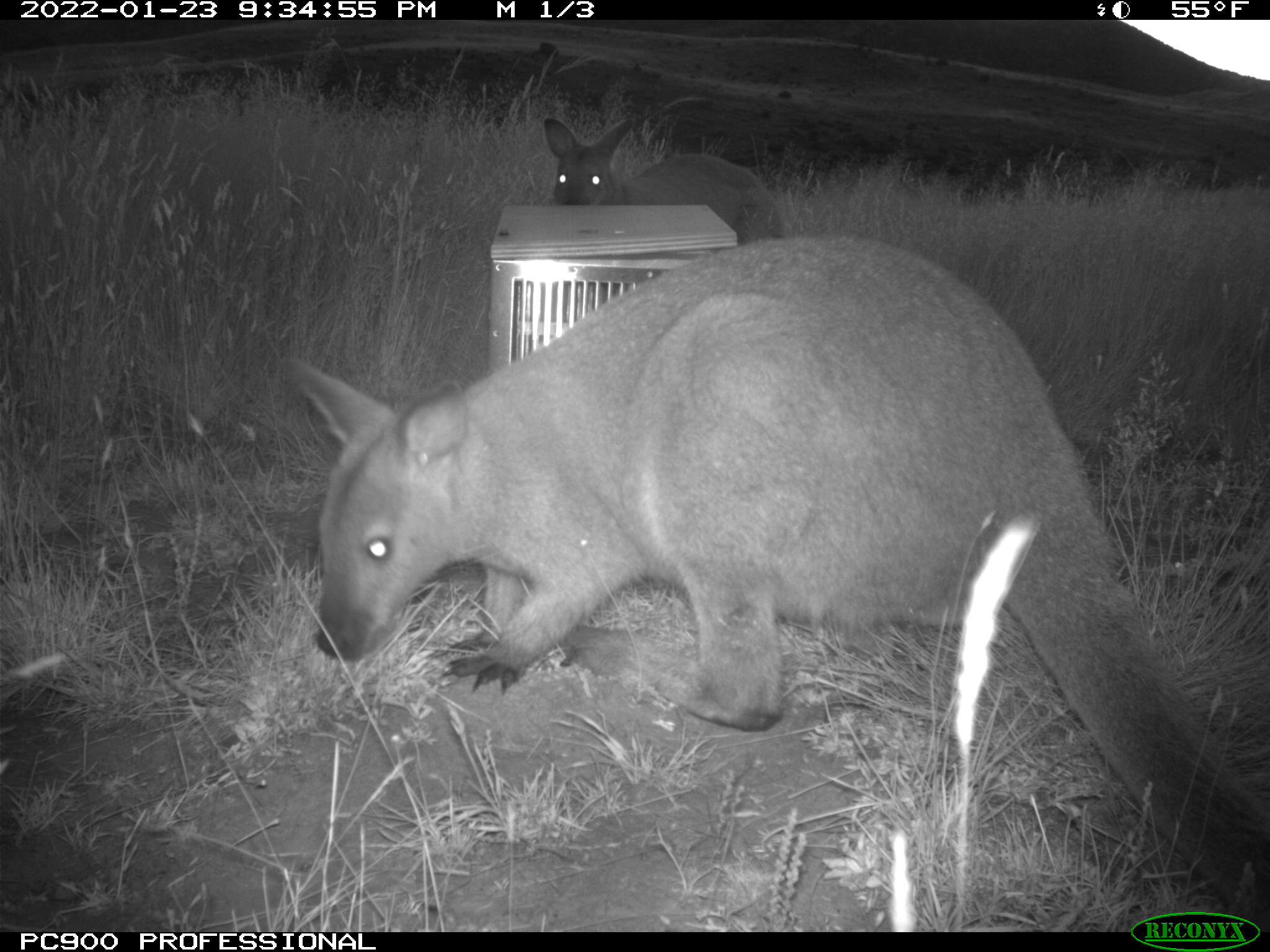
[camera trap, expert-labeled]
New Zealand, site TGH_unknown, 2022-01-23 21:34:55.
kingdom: Animalia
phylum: Chordata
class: Mammalia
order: Diprotodontia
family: Macropodidae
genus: Notamacropus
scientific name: Notamacropus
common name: wallaby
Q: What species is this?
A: Wallaby (Notamacropus).